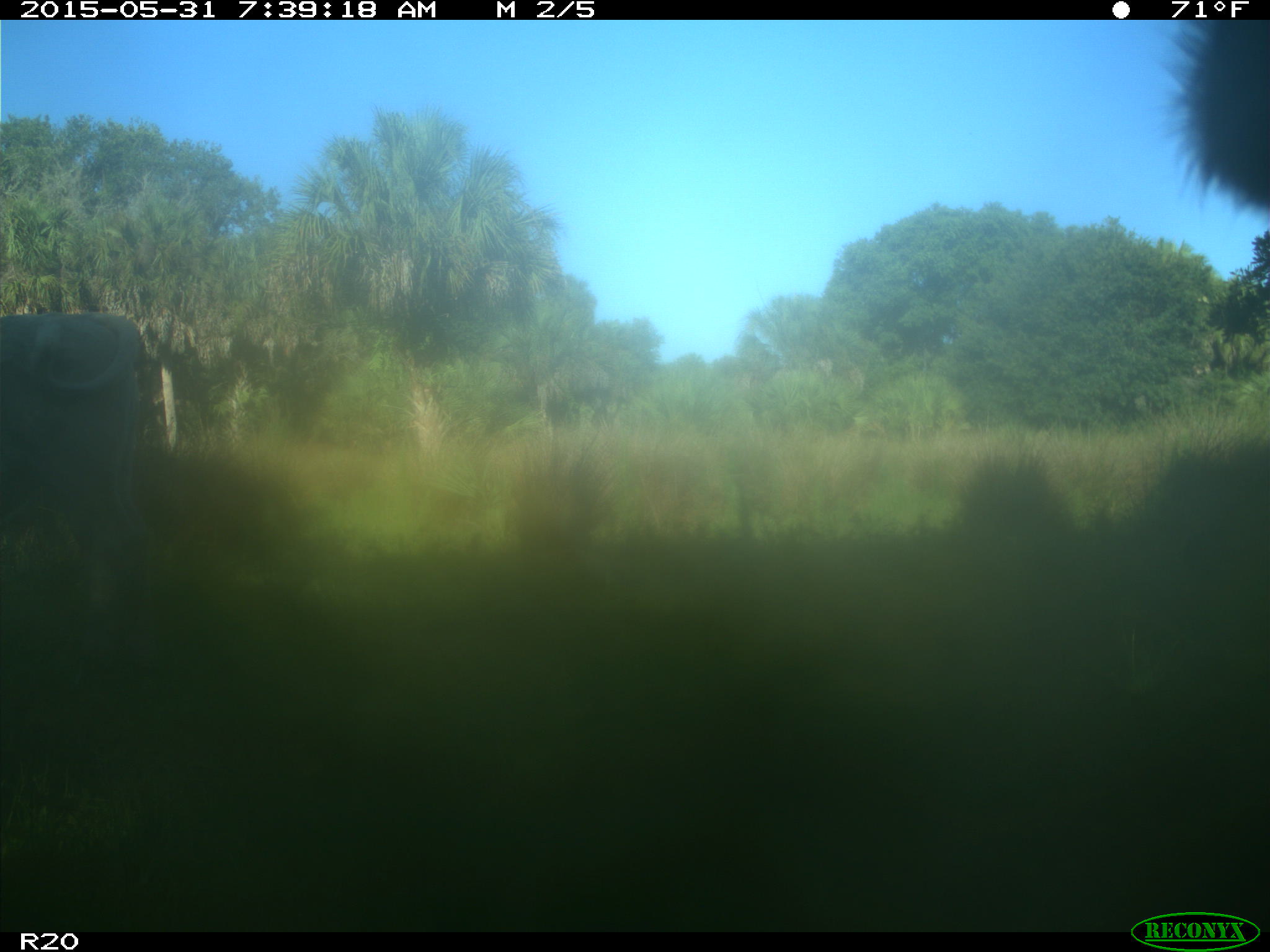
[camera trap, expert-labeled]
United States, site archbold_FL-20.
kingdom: Animalia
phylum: Chordata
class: Mammalia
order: Artiodactyla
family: Bovidae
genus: Bos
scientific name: Bos taurus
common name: domestic cow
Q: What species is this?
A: Bos taurus (domestic cow).